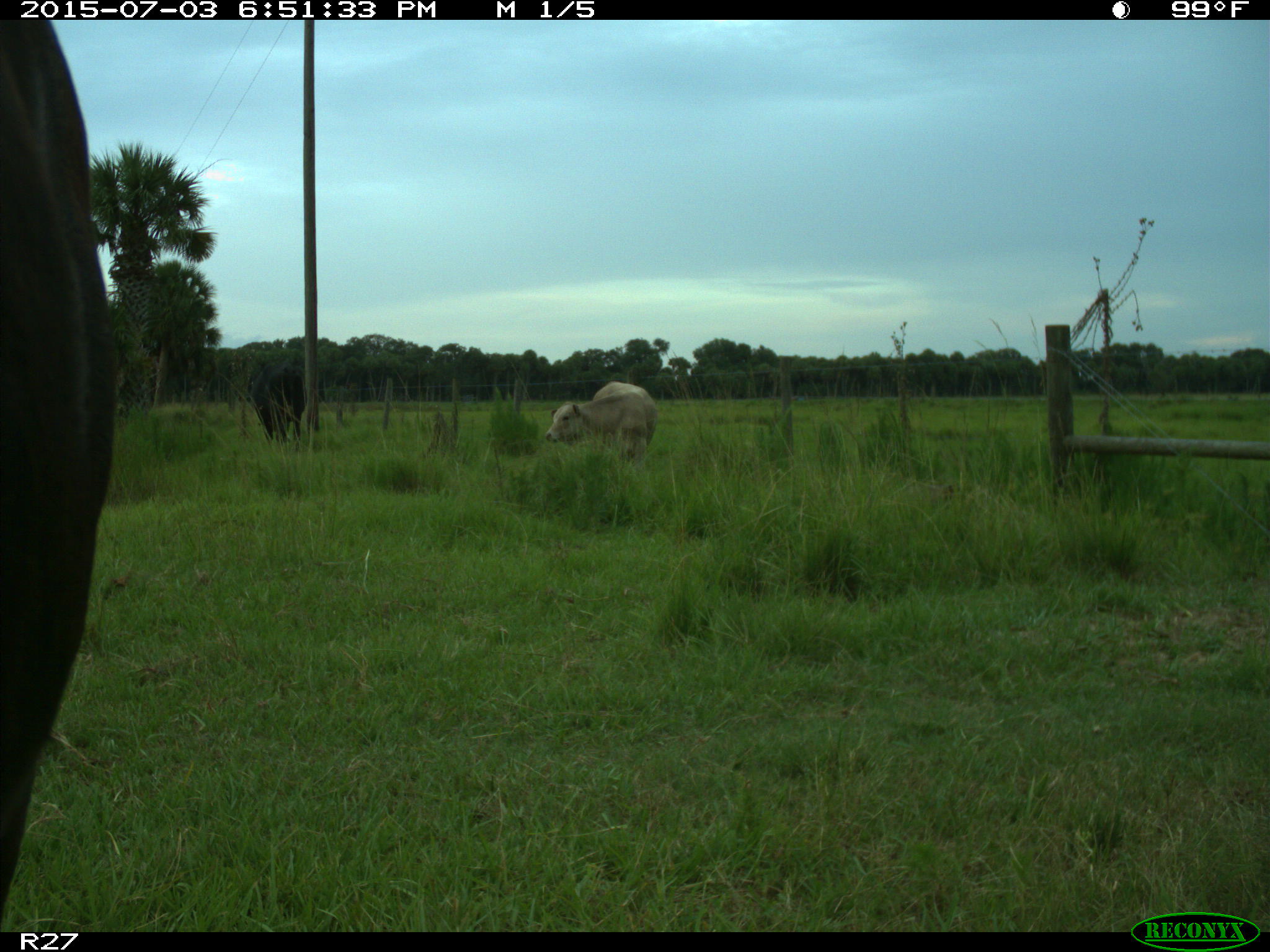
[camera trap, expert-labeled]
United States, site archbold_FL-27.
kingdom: Animalia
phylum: Chordata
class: Mammalia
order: Artiodactyla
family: Bovidae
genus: Bos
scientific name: Bos taurus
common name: domestic cow